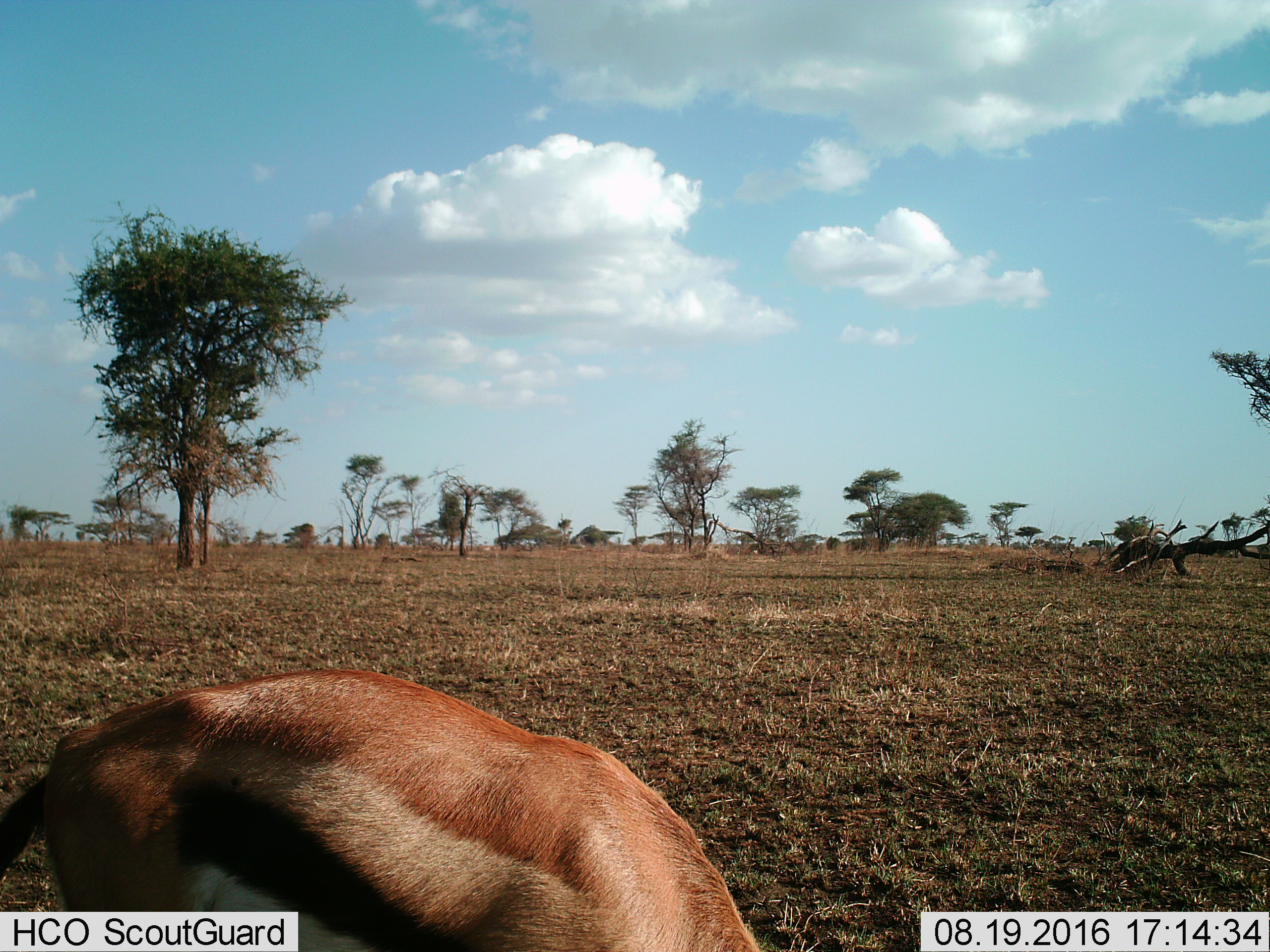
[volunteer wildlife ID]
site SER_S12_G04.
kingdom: Animalia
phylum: Chordata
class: Mammalia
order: Artiodactyla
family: Bovidae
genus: Eudorcas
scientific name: Eudorcas thomsonii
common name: thomson's gazelle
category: gazellethomsons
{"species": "gazellethomsons (thomson's gazelle) (Eudorcas thomsonii)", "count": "1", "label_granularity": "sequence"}